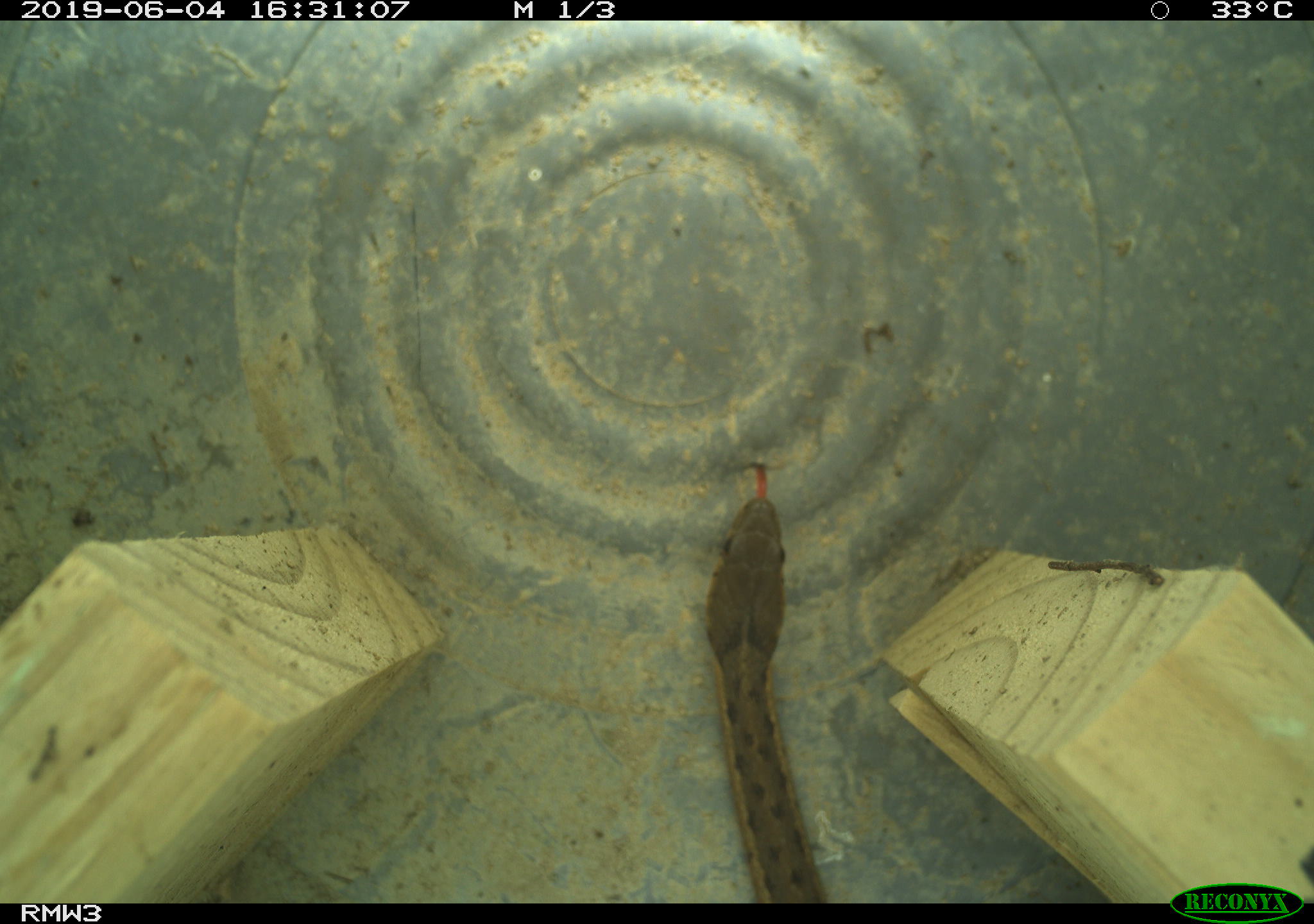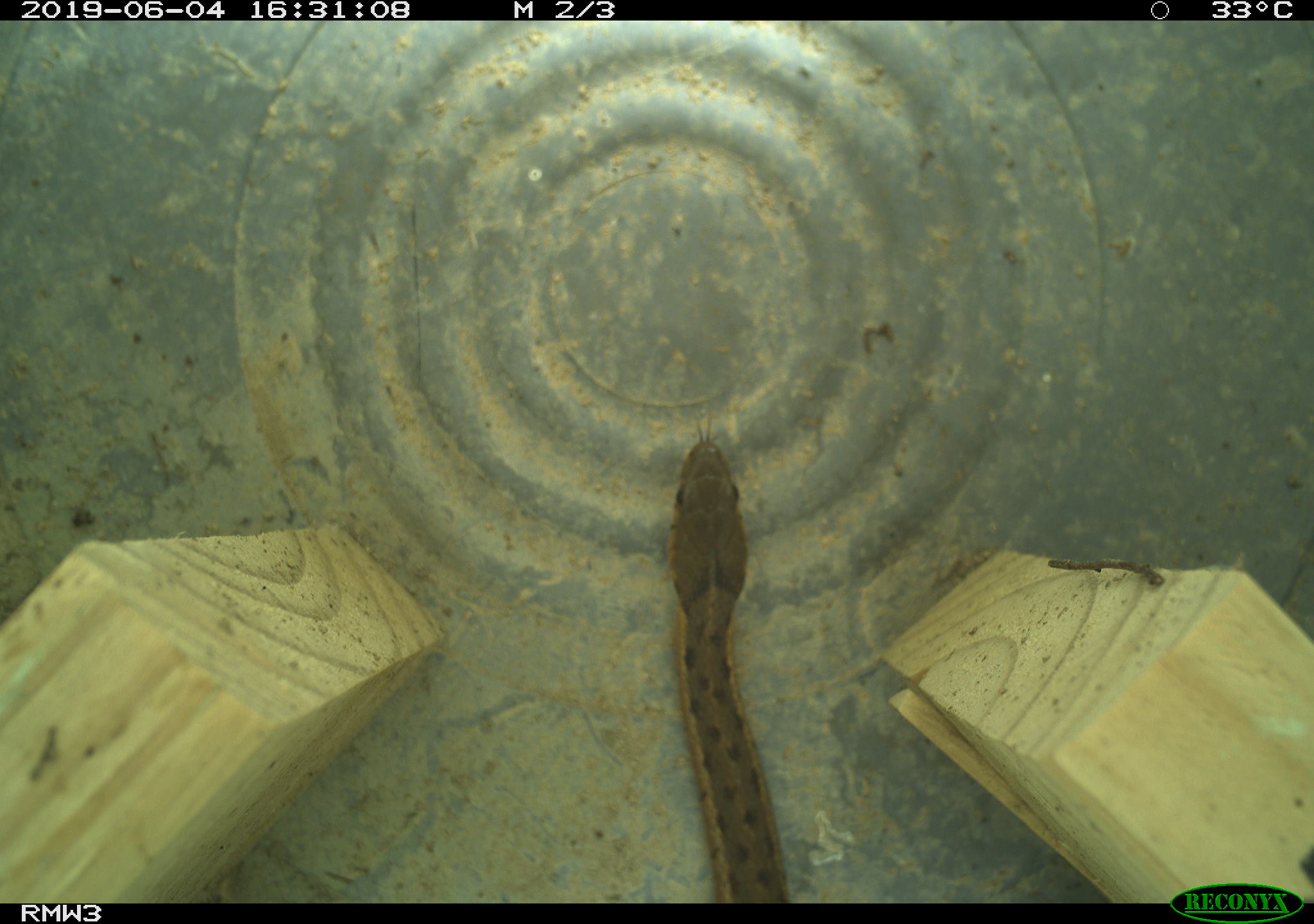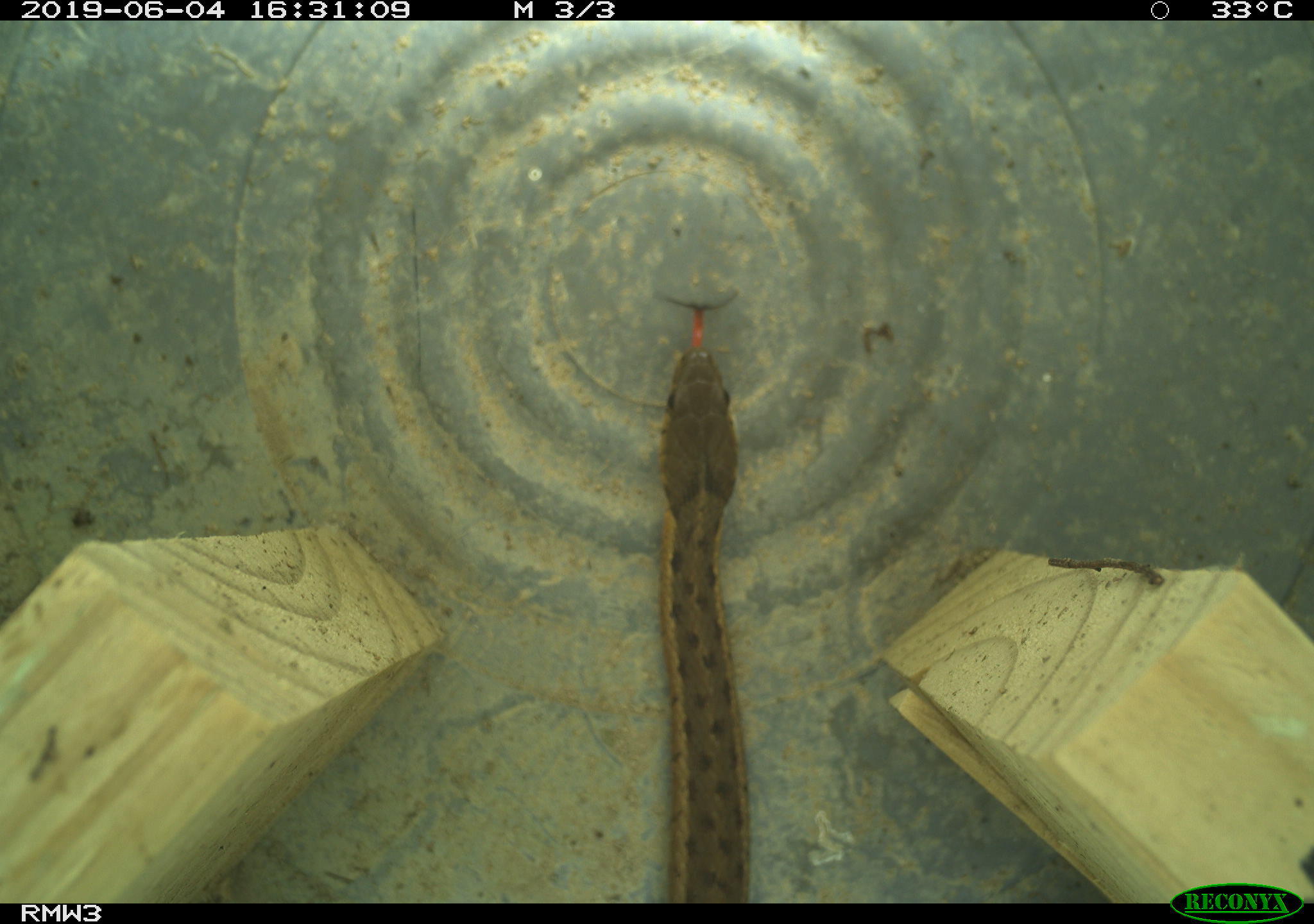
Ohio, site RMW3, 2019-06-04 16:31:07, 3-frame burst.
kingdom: Animalia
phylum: Chordata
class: Reptilia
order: Squamata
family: Colubridae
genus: Thamnophis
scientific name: Thamnophis sirtalis sirtalis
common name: eastern gartersnake